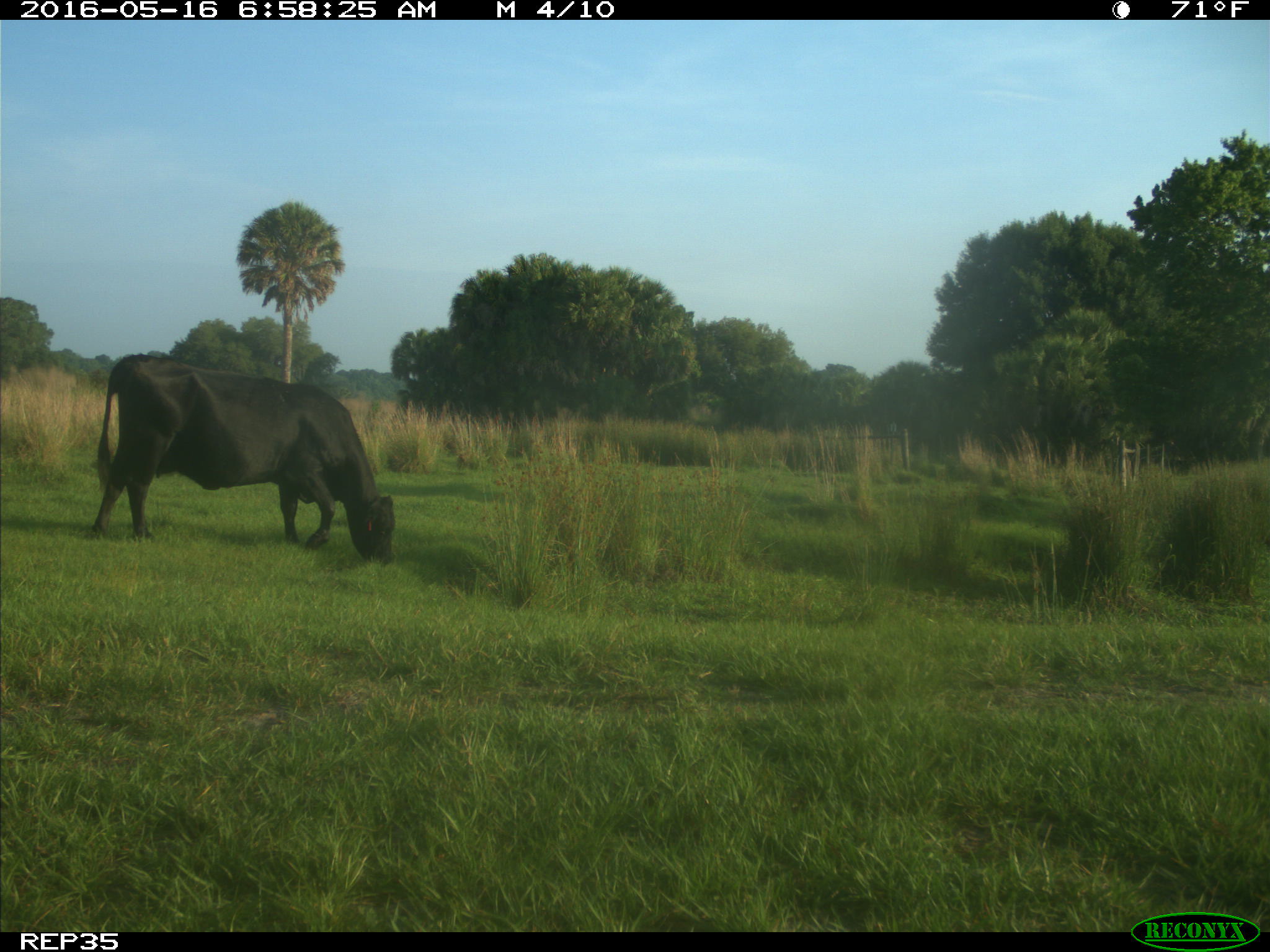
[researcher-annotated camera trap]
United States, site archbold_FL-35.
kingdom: Animalia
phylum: Chordata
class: Mammalia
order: Artiodactyla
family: Bovidae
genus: Bos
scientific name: Bos taurus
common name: domestic cow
Bos taurus (domestic cow).